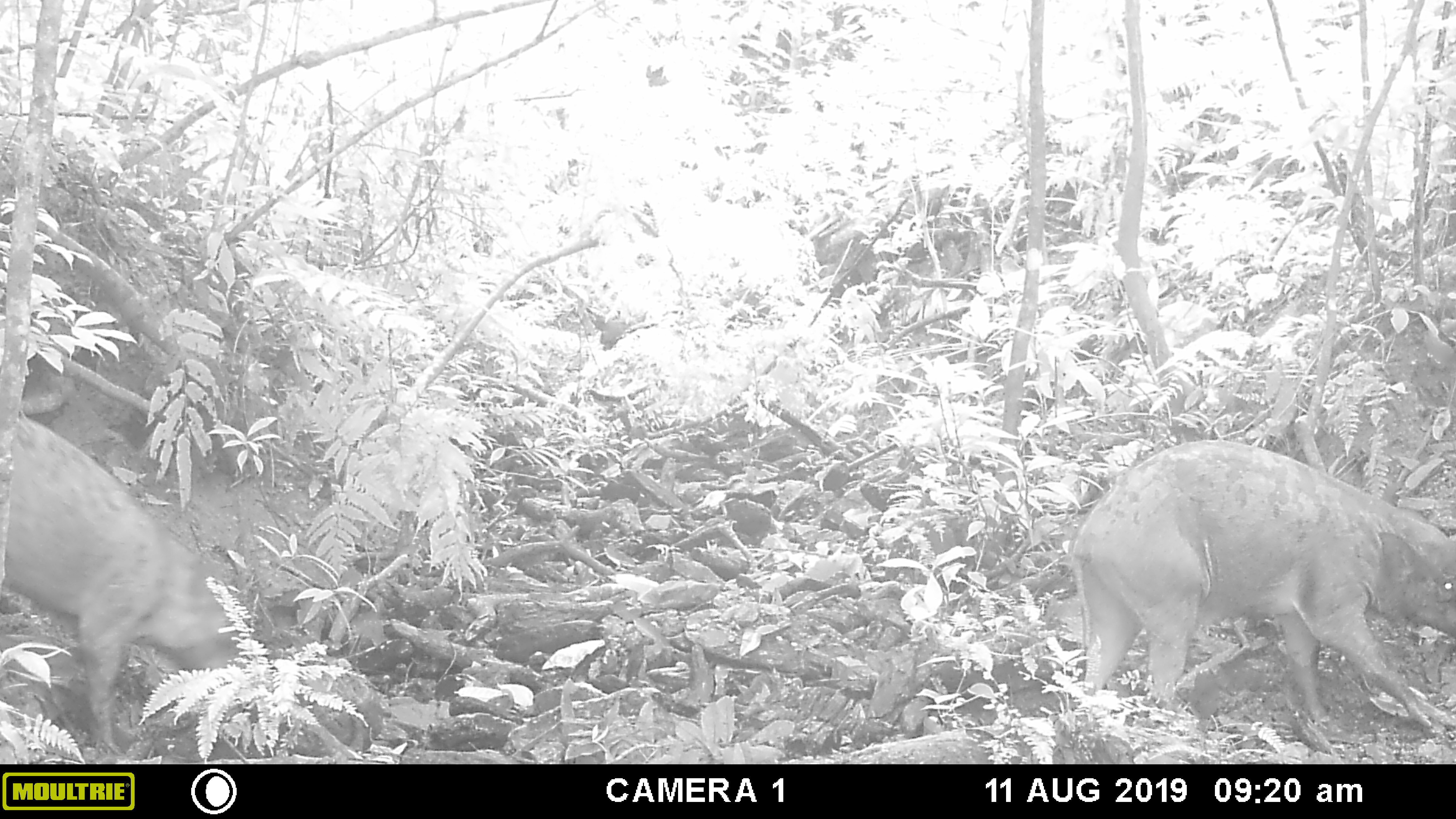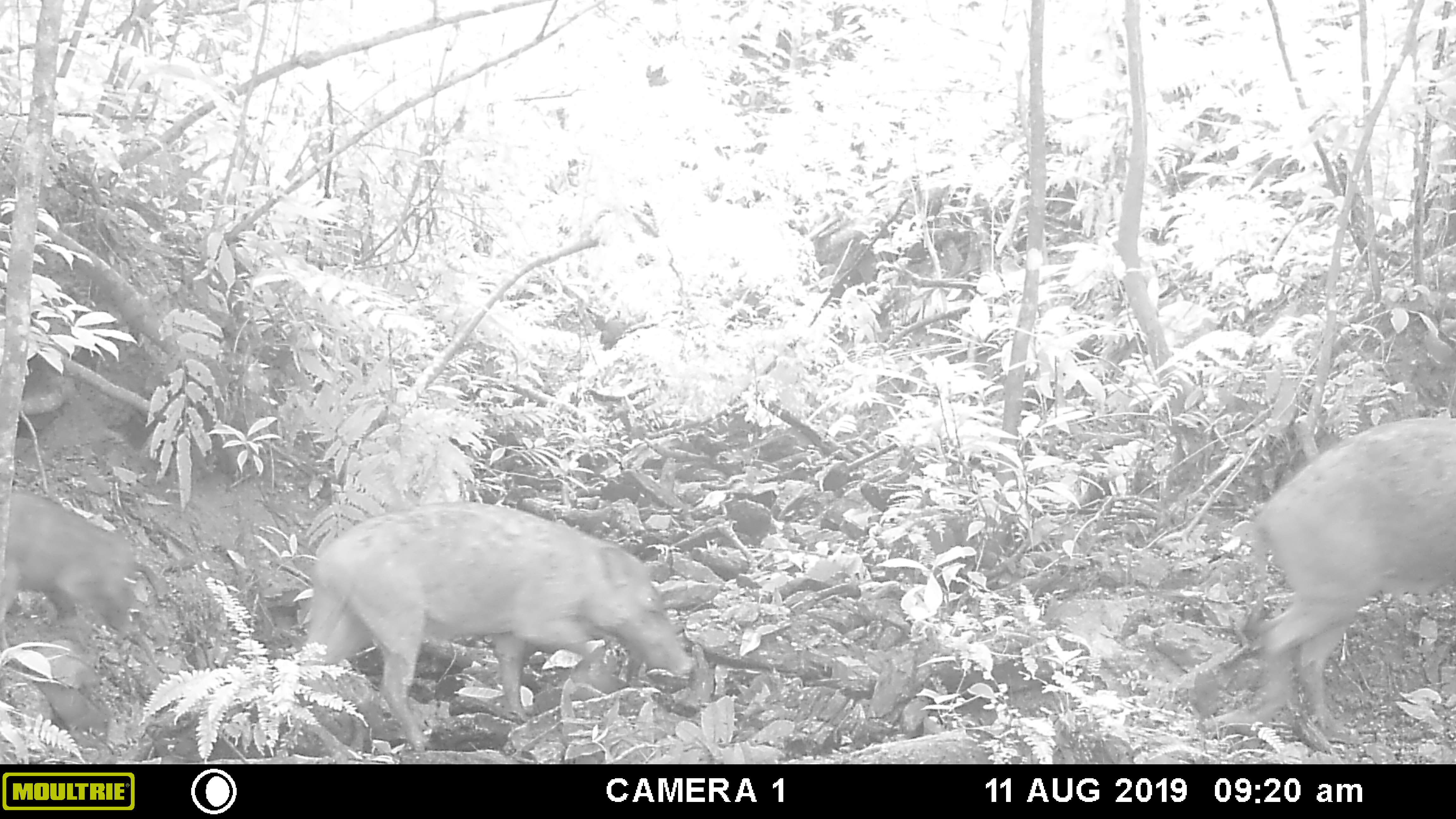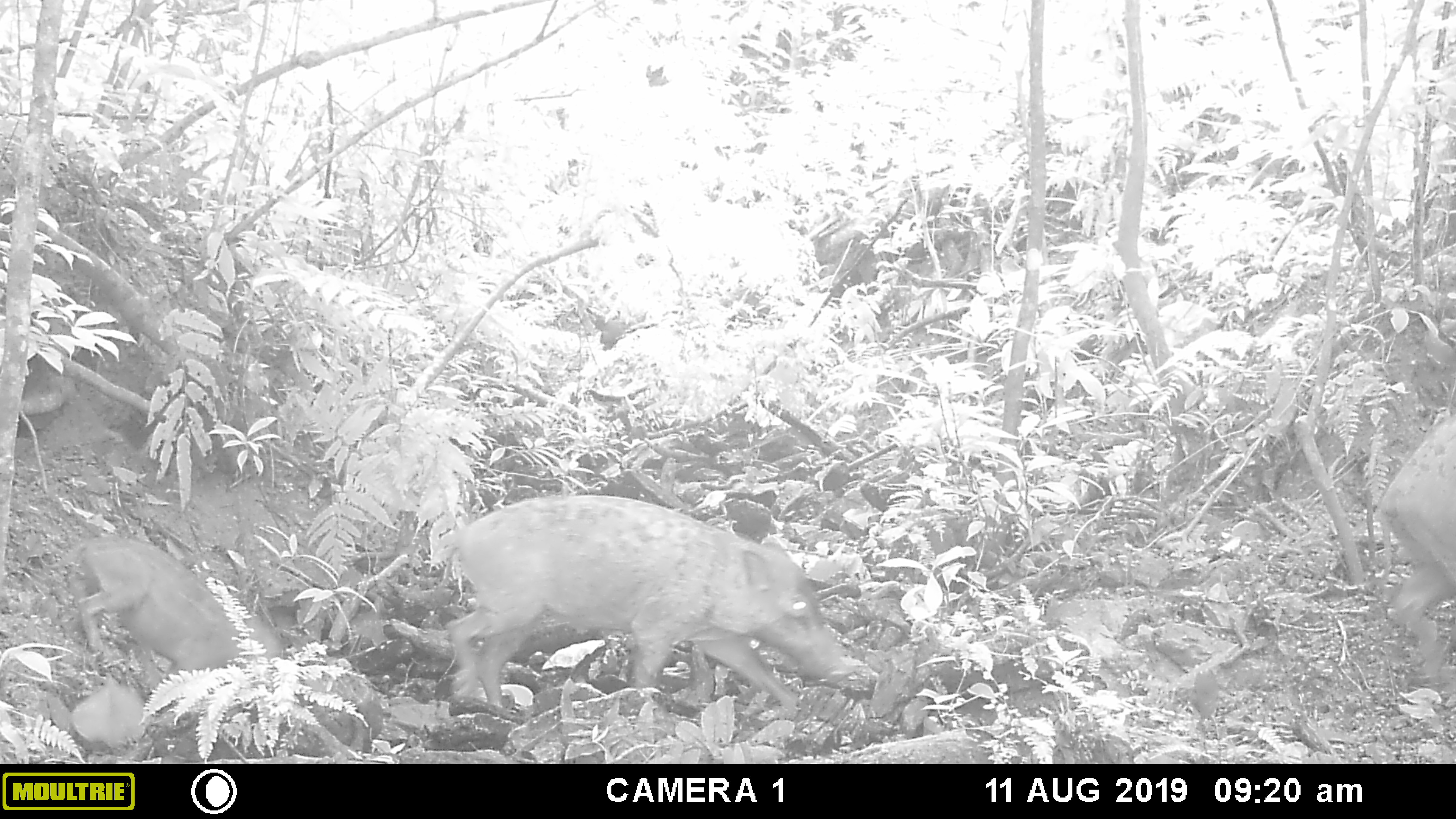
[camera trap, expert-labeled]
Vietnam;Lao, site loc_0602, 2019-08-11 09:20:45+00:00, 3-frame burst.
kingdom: Animalia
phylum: Chordata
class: Mammalia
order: Artiodactyla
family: Suidae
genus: Sus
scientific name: Sus scrofa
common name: eurasian wild pig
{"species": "eurasian wild pig (Sus scrofa)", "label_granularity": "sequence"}